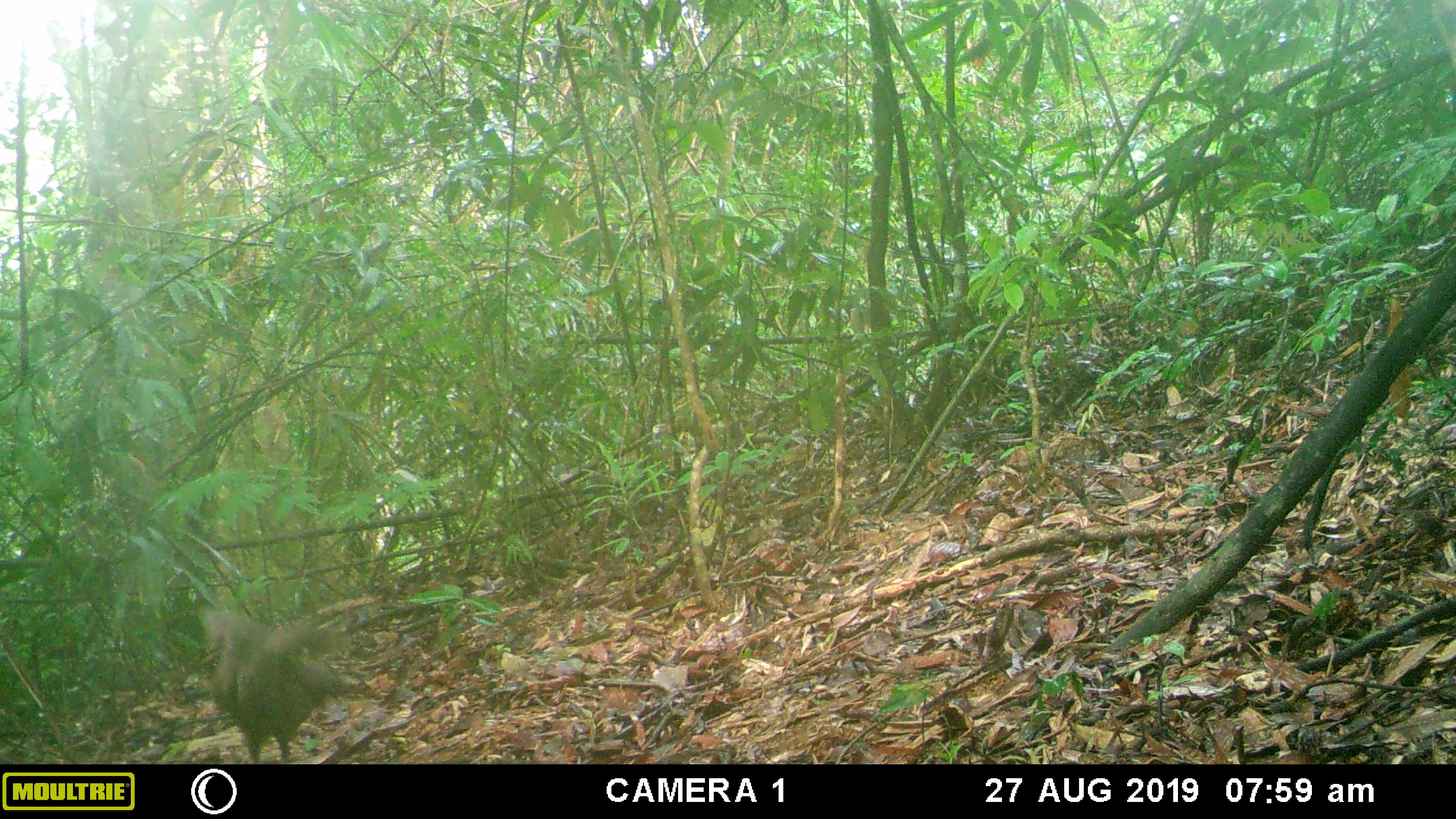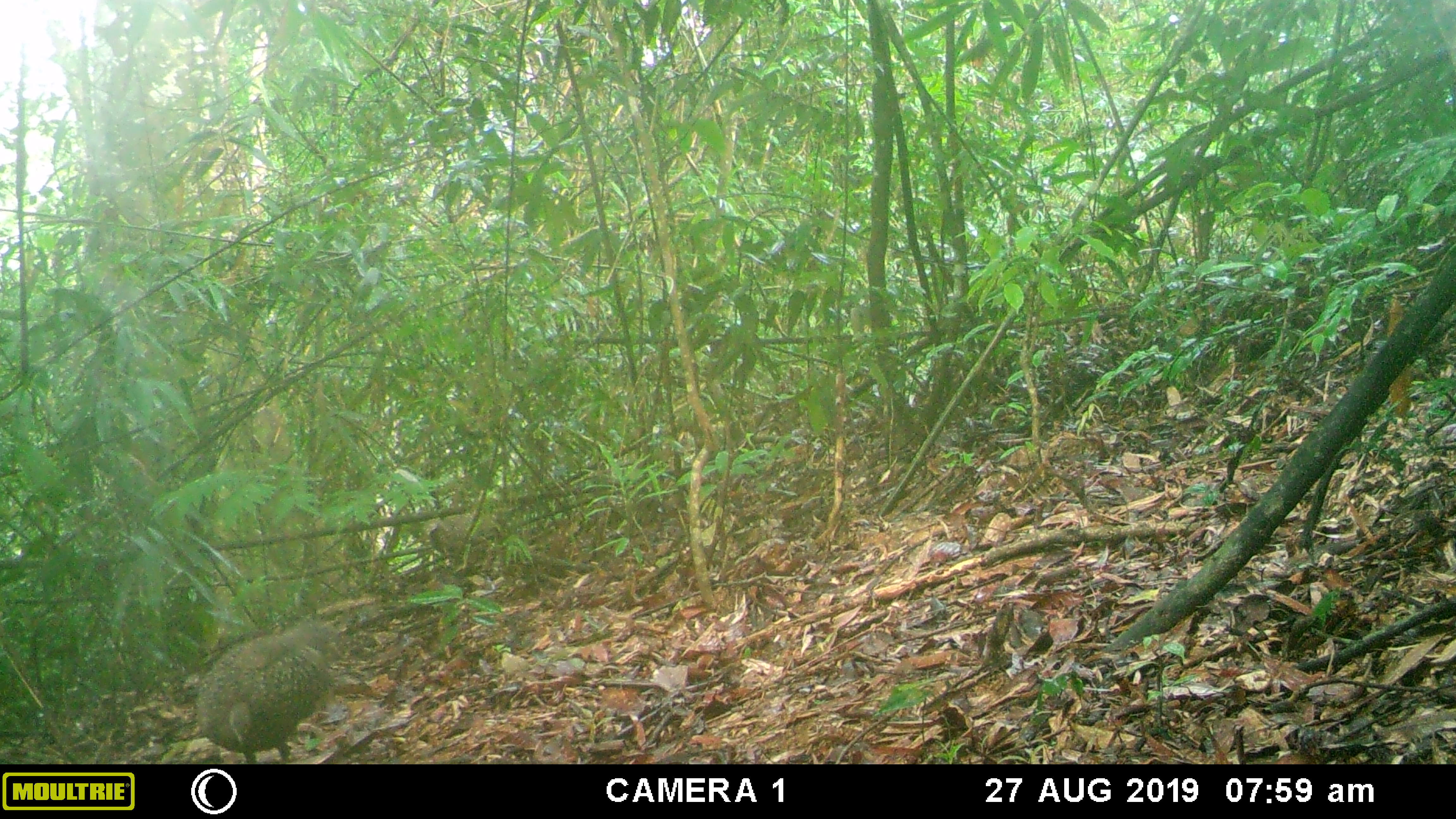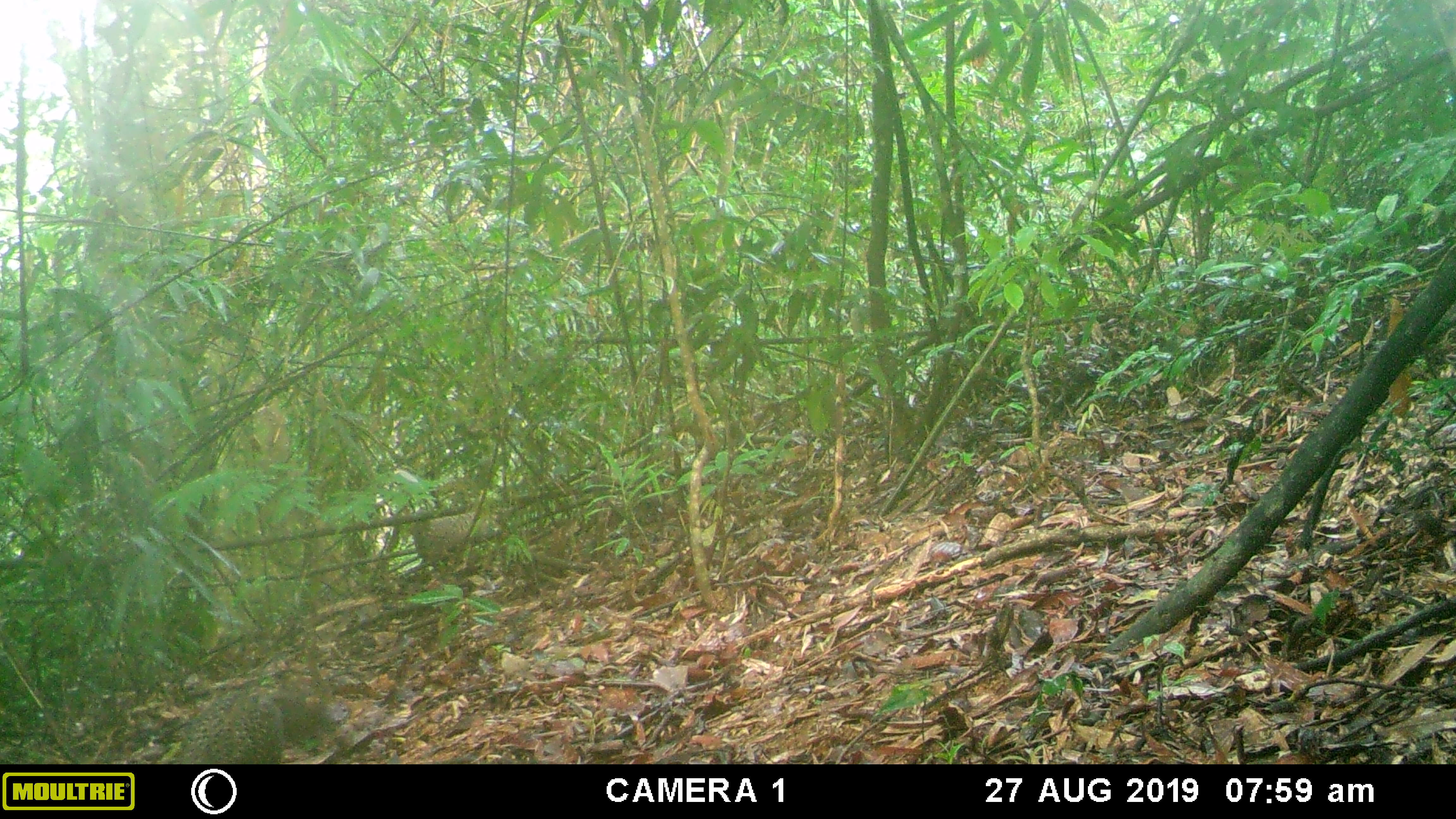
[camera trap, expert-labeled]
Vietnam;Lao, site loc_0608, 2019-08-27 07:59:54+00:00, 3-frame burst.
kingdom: Animalia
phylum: Chordata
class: Aves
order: Galliformes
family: Phasianidae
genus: Polyplectron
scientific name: Polyplectron bicalcaratum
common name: gray peacock-pheasant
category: grey peacock pheasant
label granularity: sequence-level